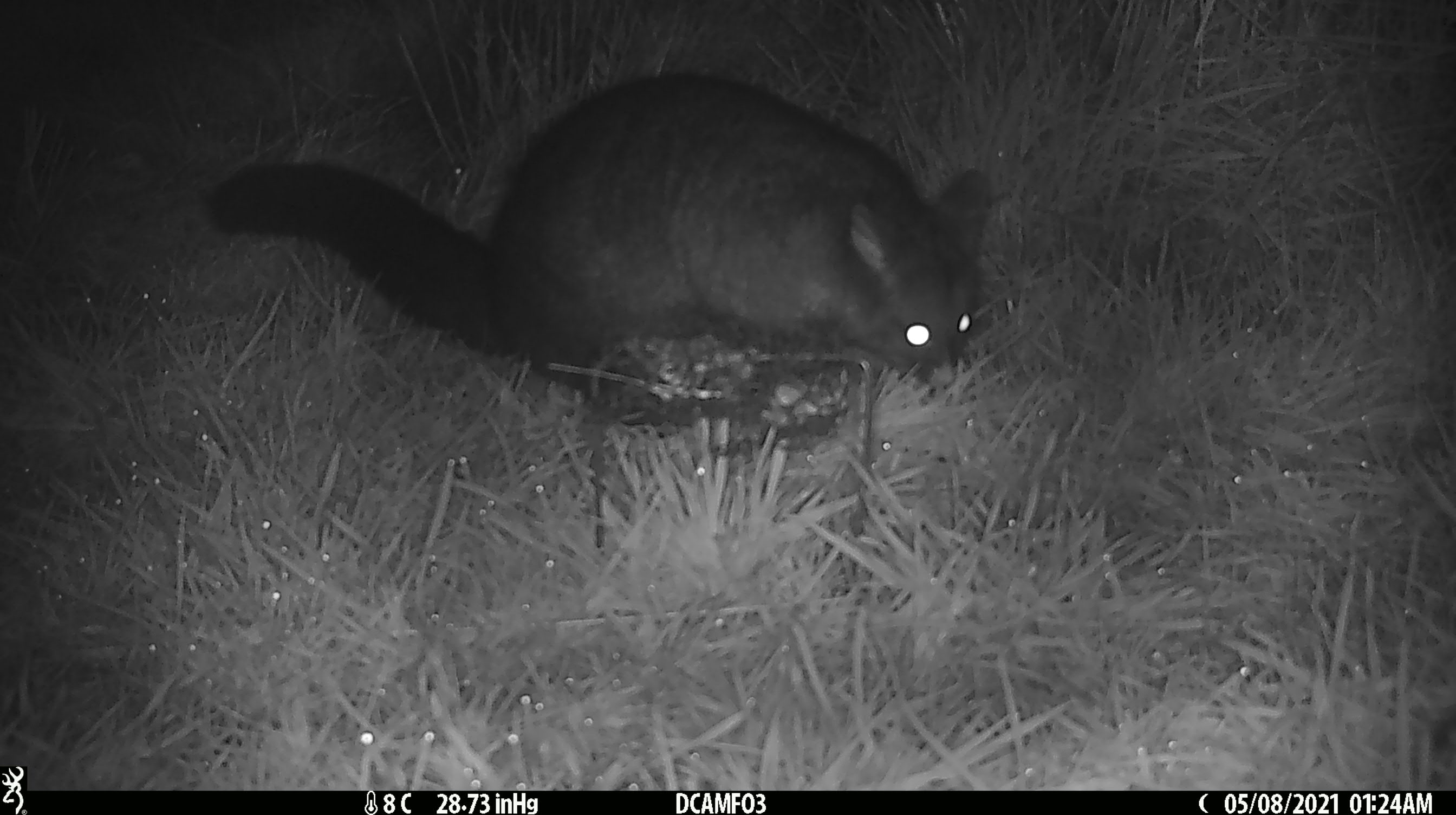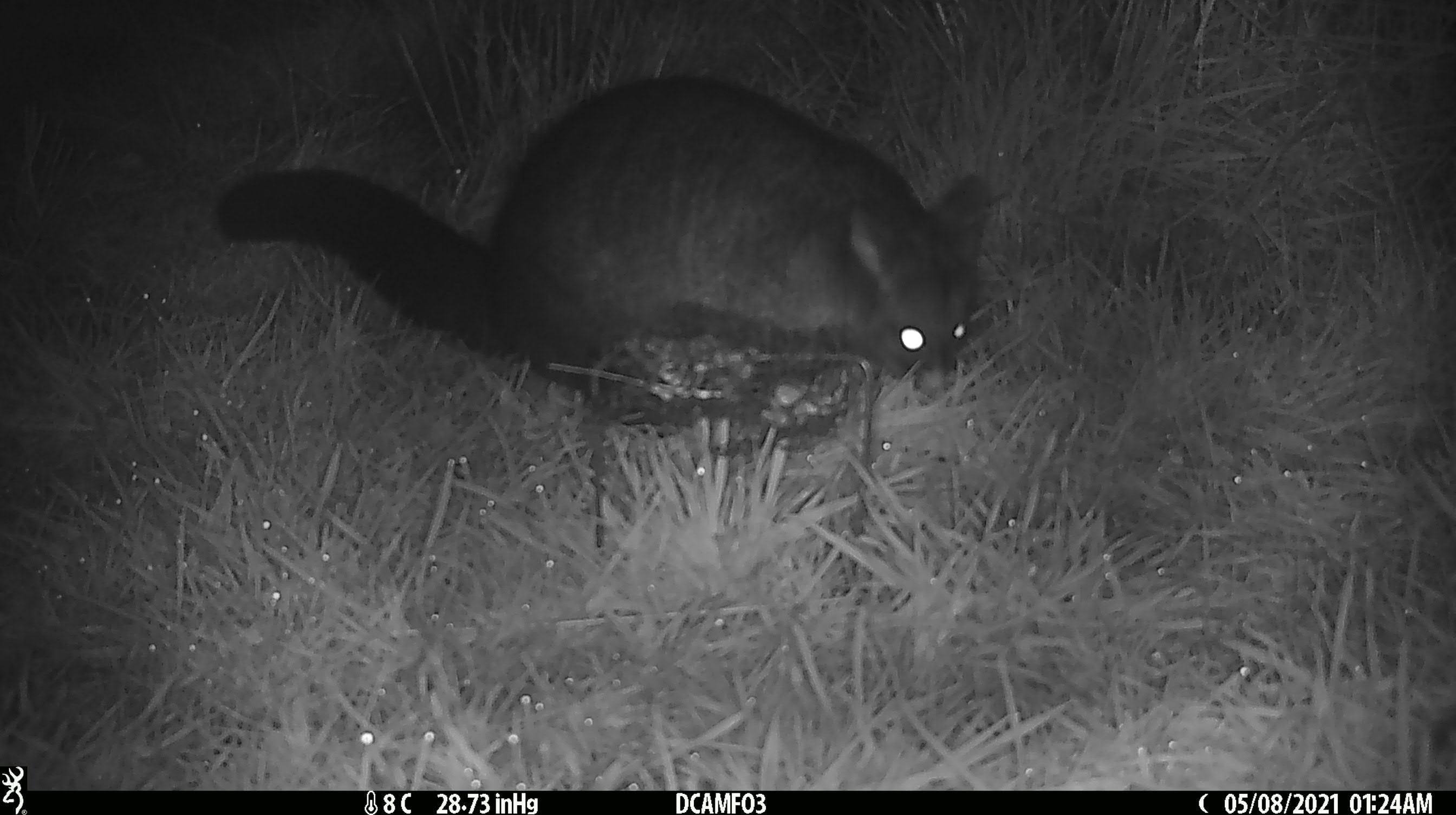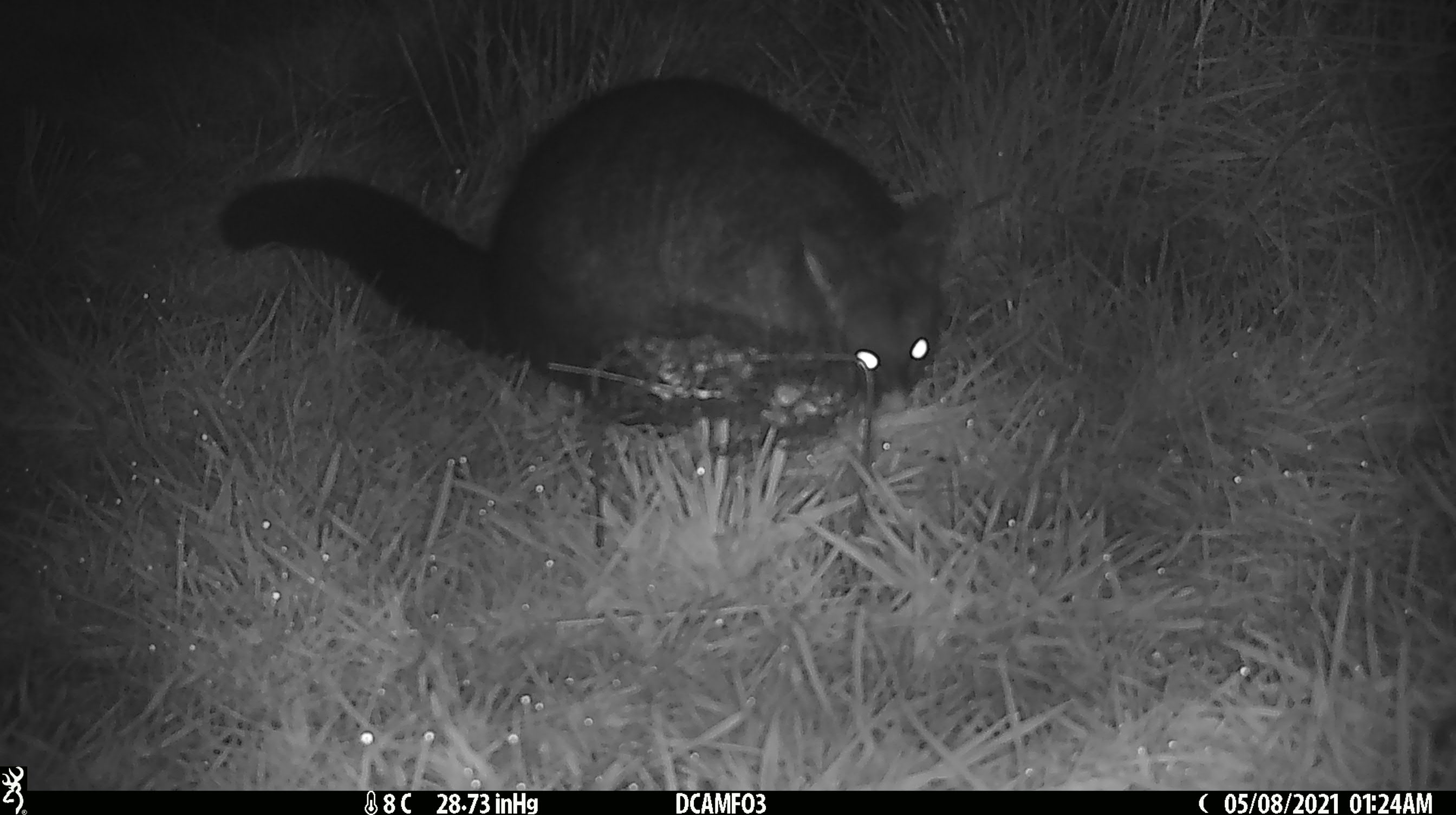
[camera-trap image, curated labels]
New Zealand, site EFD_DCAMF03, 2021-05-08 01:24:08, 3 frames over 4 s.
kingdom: Animalia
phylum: Chordata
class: Mammalia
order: Diprotodontia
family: Phalangeridae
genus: Trichosurus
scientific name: Trichosurus vulpecula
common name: common brushtail possum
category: possum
Possum (common brushtail possum) (Trichosurus vulpecula).